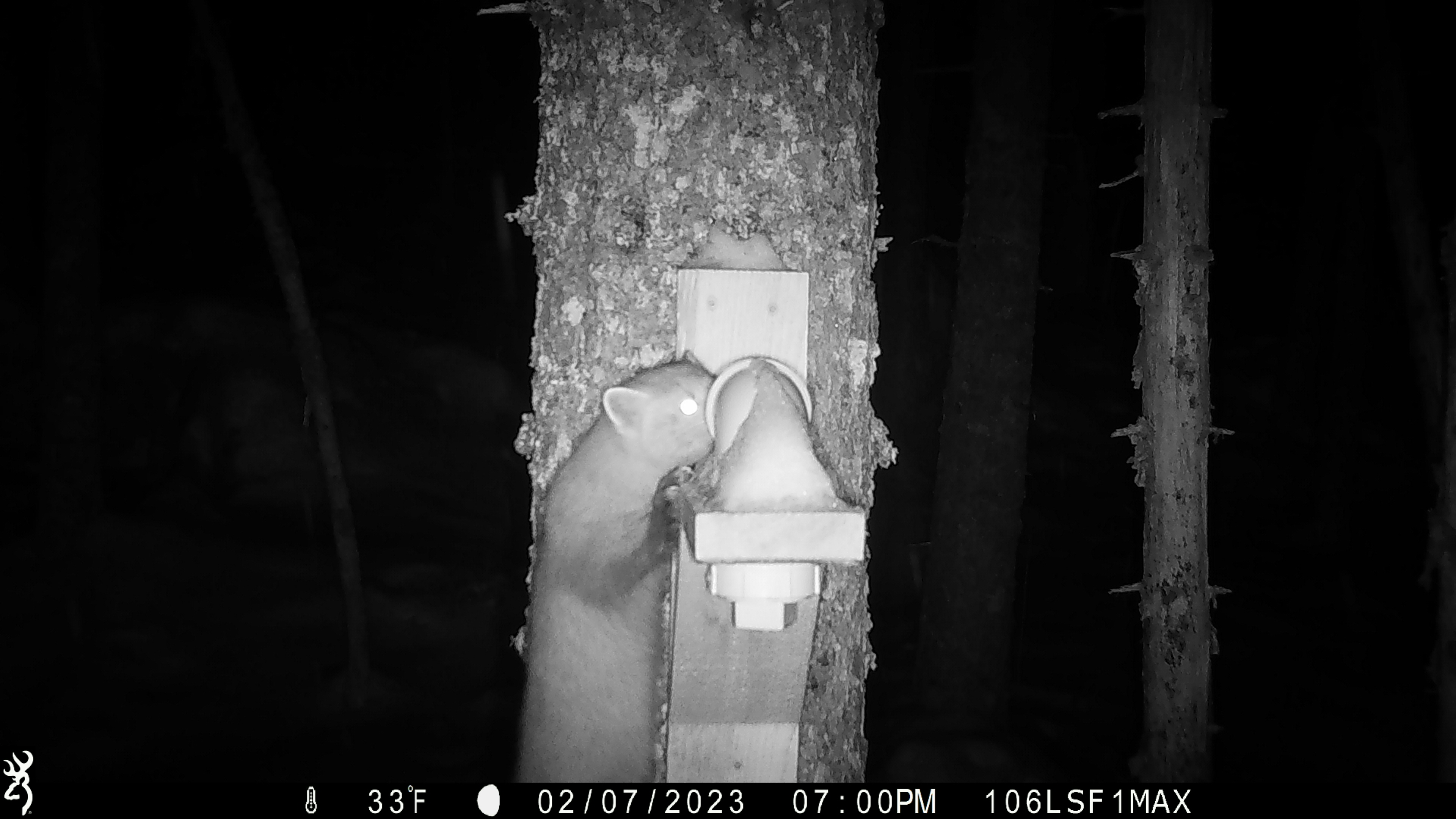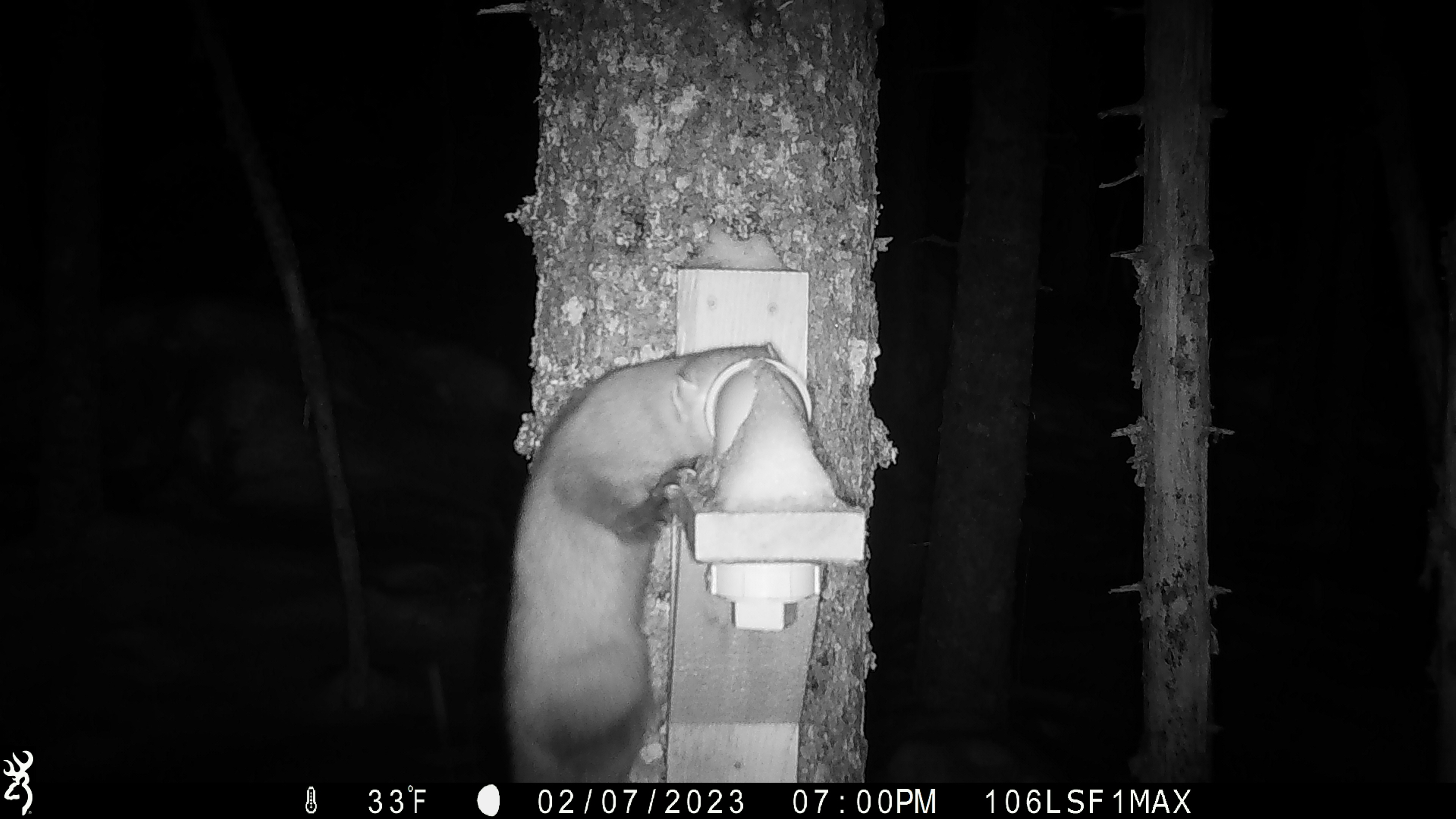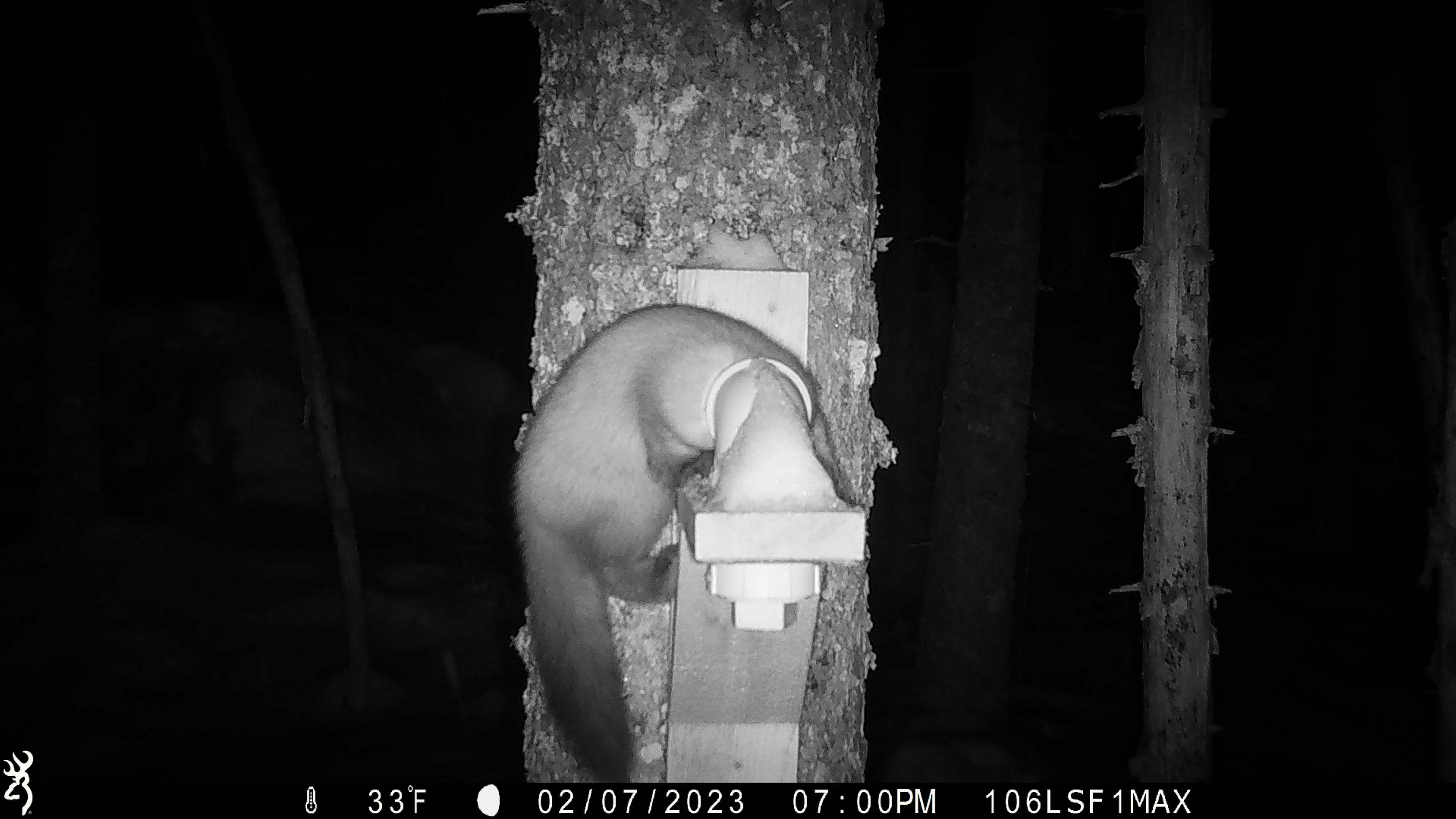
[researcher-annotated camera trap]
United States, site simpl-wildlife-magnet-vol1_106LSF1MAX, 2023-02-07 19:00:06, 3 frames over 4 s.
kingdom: Animalia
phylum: Chordata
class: Mammalia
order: Carnivora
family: Mustelidae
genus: Martes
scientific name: Martes americana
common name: american marten